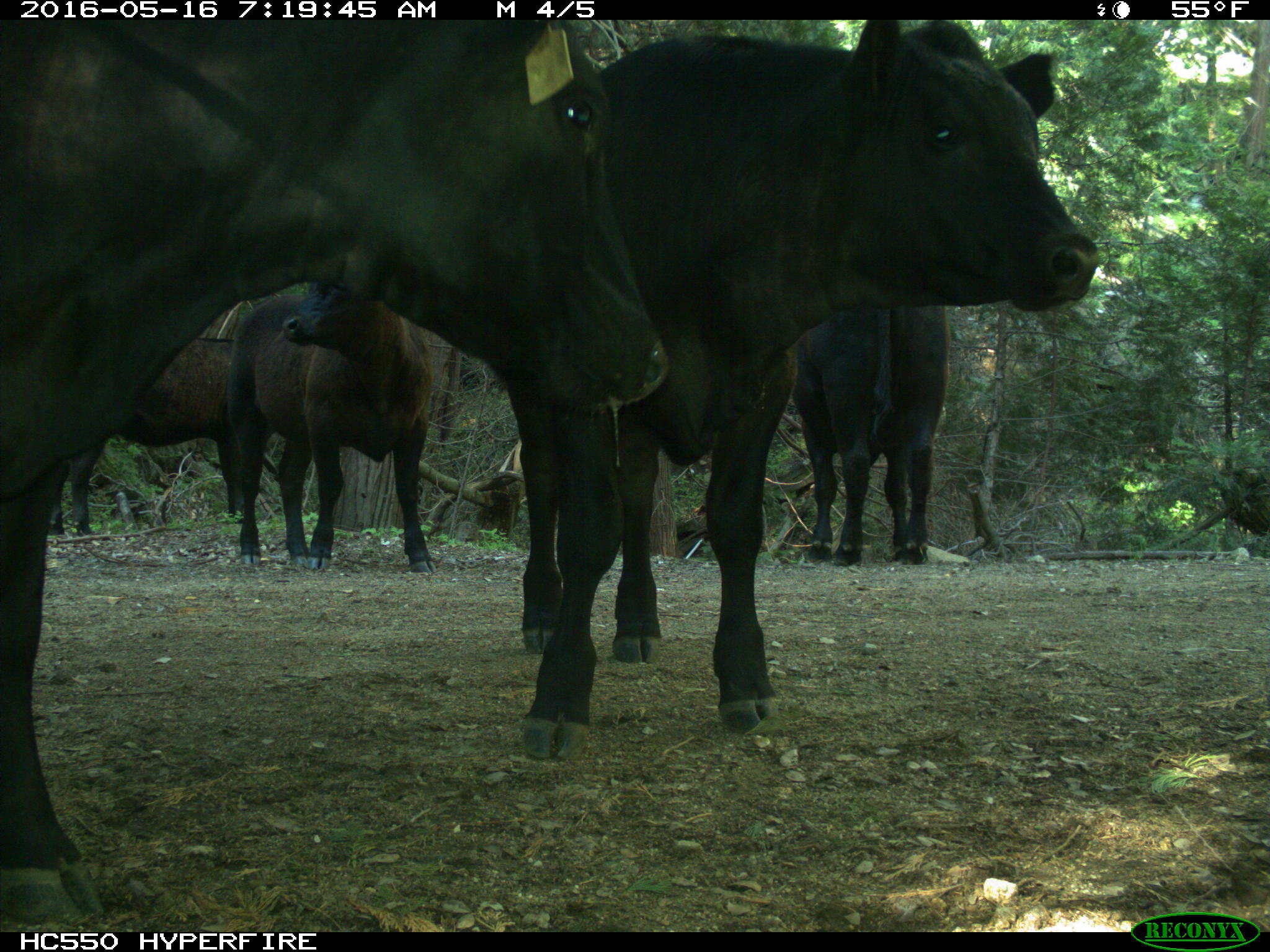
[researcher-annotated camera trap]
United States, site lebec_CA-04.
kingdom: Animalia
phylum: Chordata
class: Mammalia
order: Artiodactyla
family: Bovidae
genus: Bos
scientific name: Bos taurus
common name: domestic cow